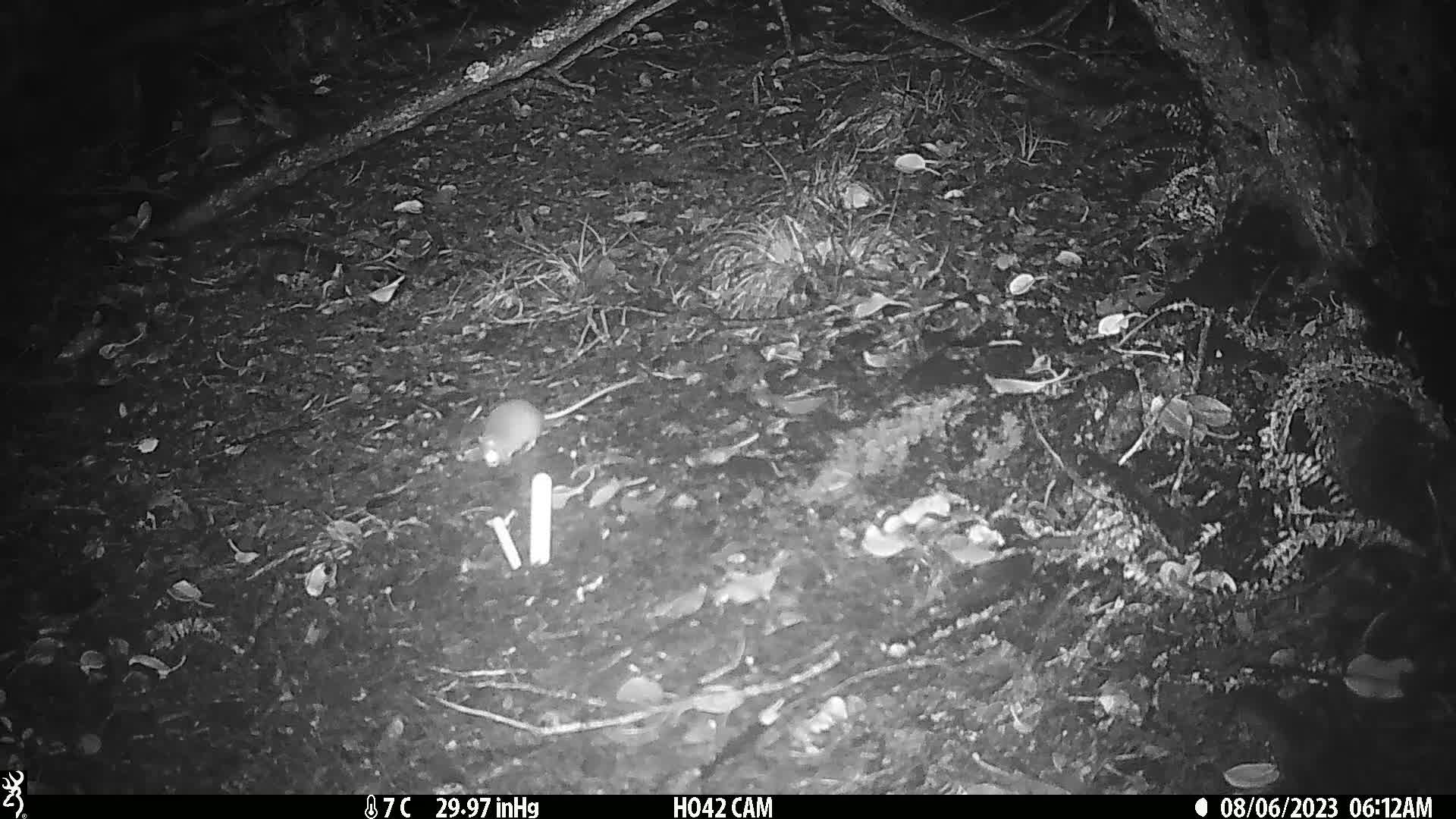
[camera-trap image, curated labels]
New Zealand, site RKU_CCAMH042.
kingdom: Animalia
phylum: Chordata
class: Mammalia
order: Rodentia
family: Muridae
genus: Rattus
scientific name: Rattus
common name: rat